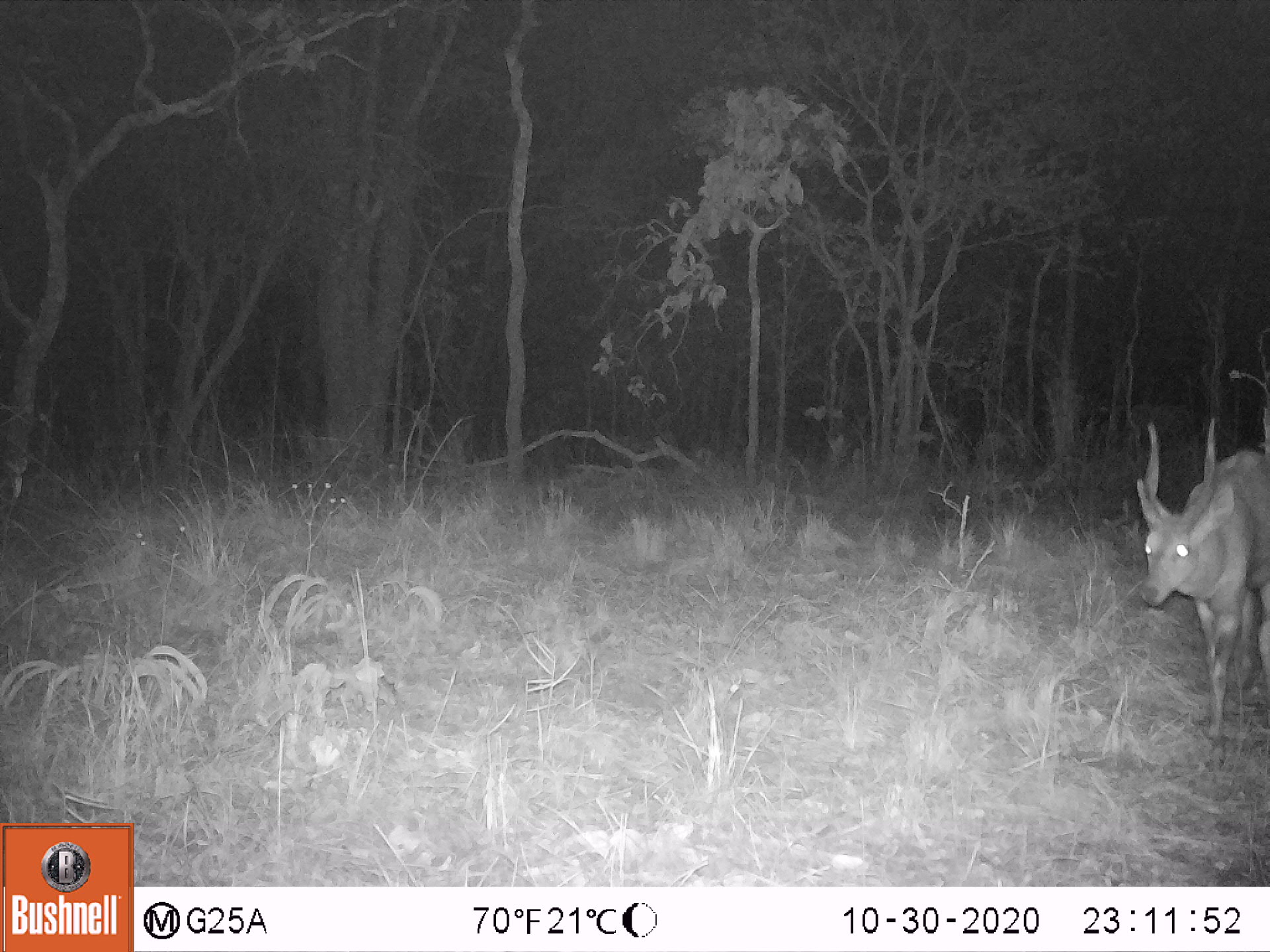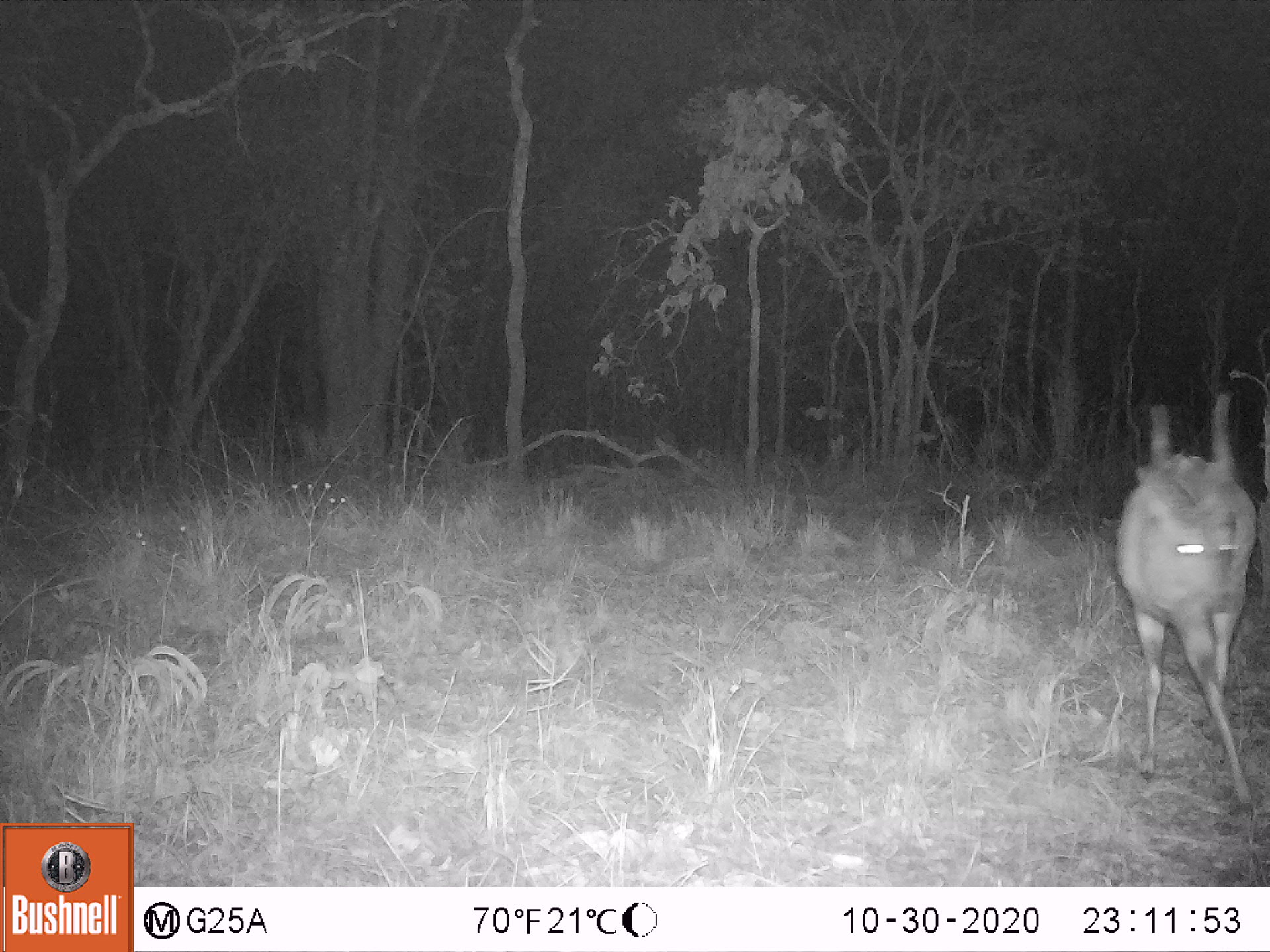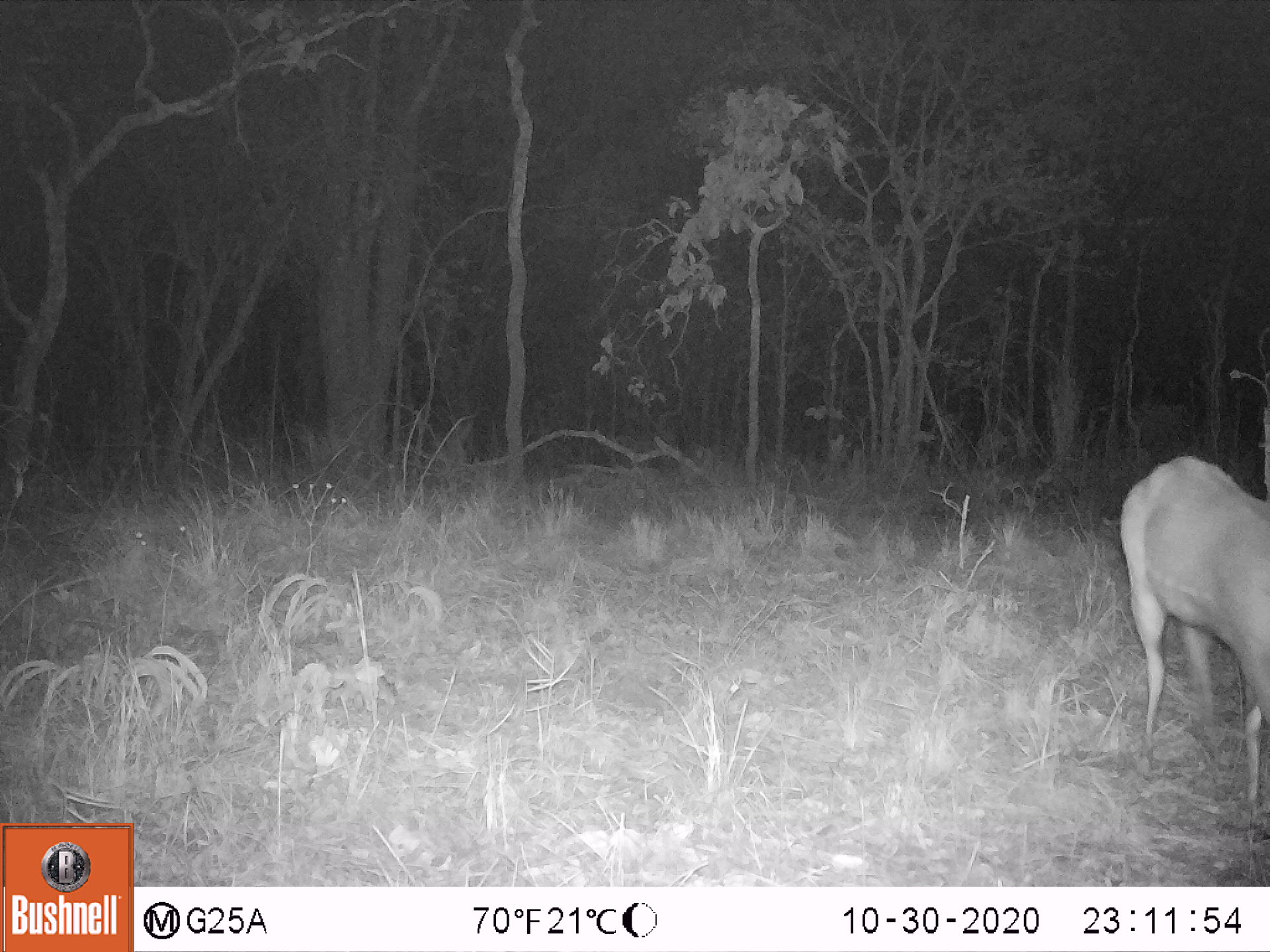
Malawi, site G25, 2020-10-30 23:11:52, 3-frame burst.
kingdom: Animalia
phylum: Chordata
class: Mammalia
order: Artiodactyla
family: Bovidae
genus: Tragelaphus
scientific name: Tragelaphus sylvaticus sylvaticus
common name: cape bushbuck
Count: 1.